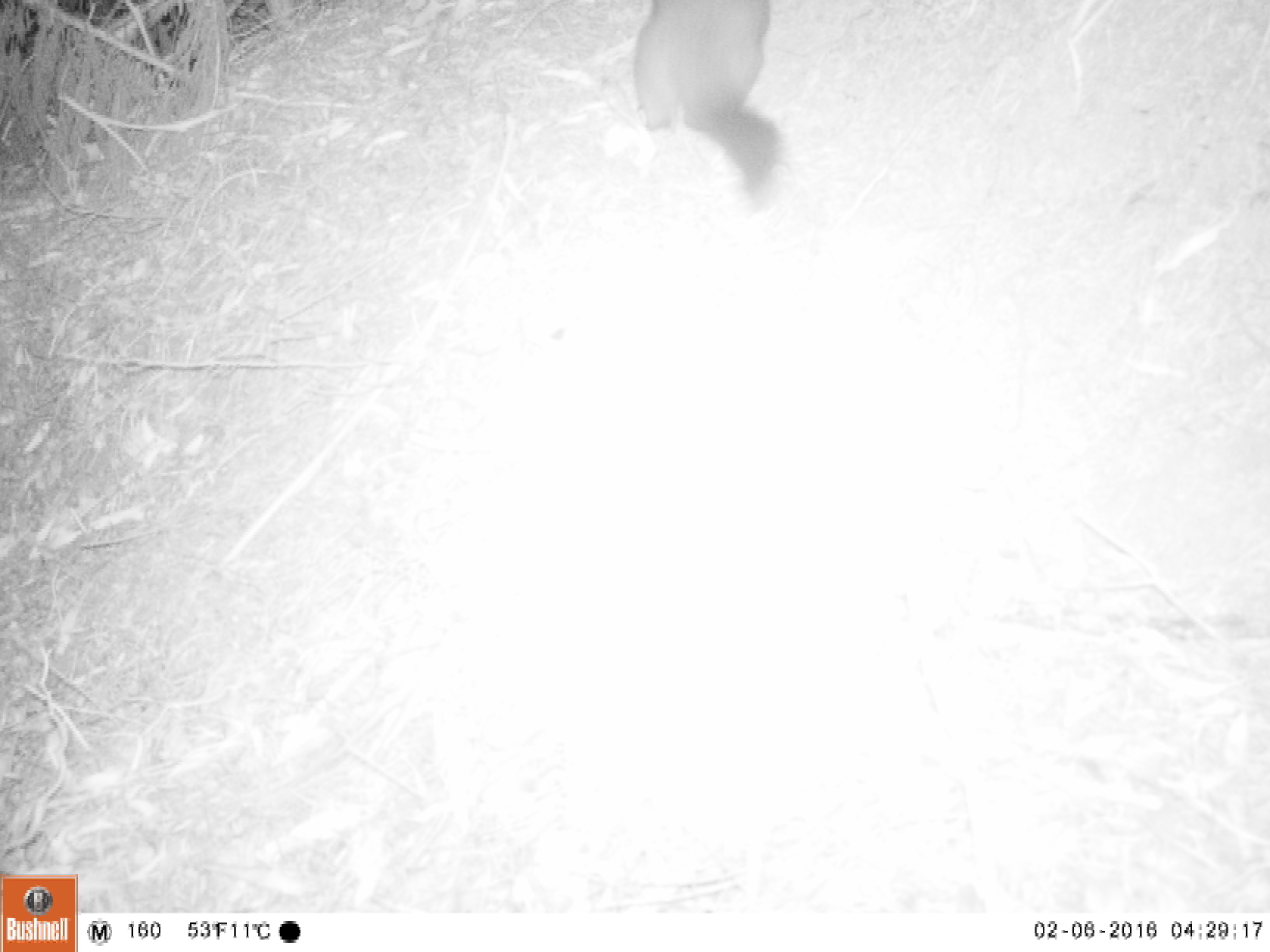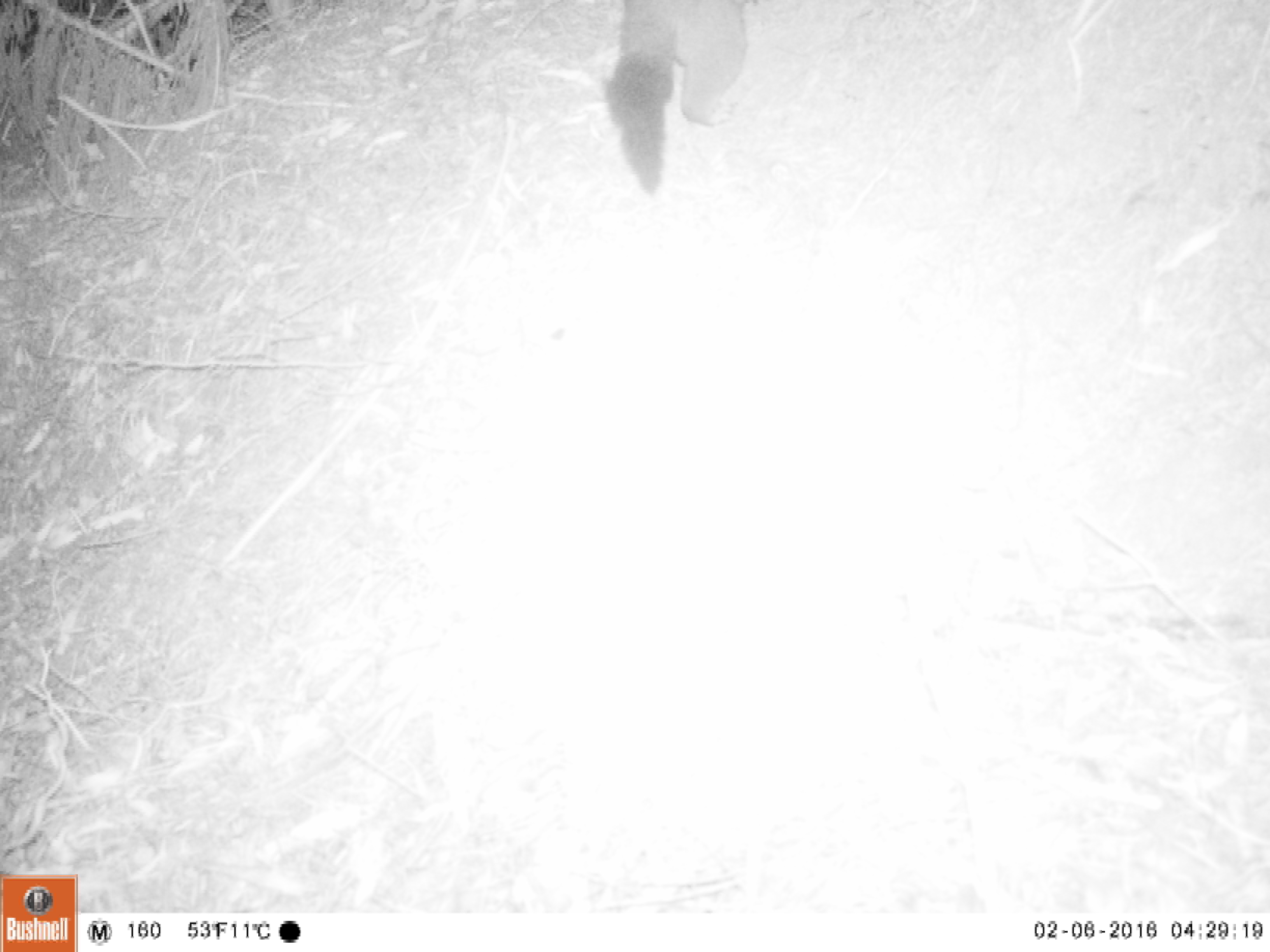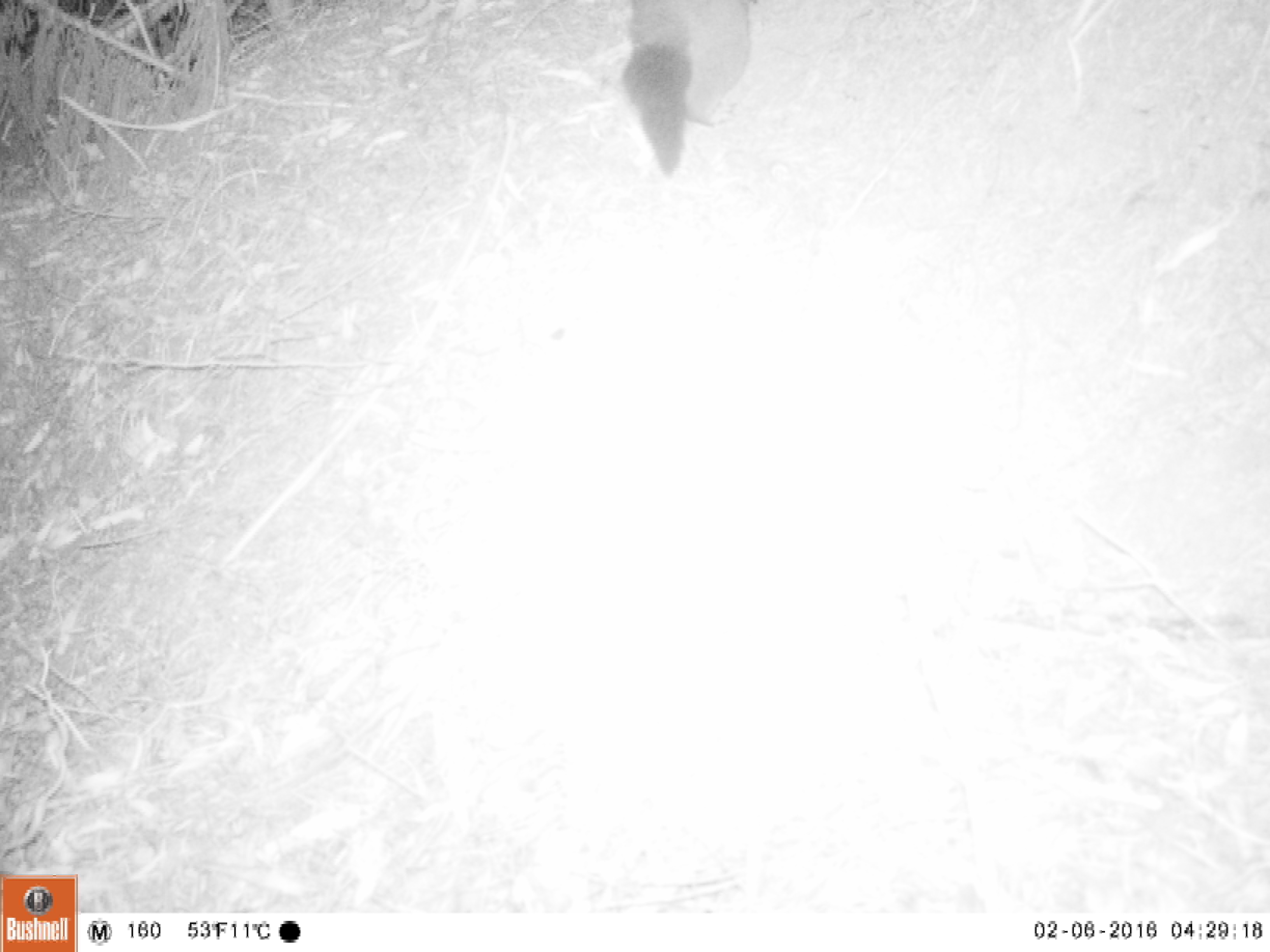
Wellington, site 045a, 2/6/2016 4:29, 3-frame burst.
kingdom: Animalia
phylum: Chordata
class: Mammalia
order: Didelphimorphia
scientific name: Didelphimorphia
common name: possum